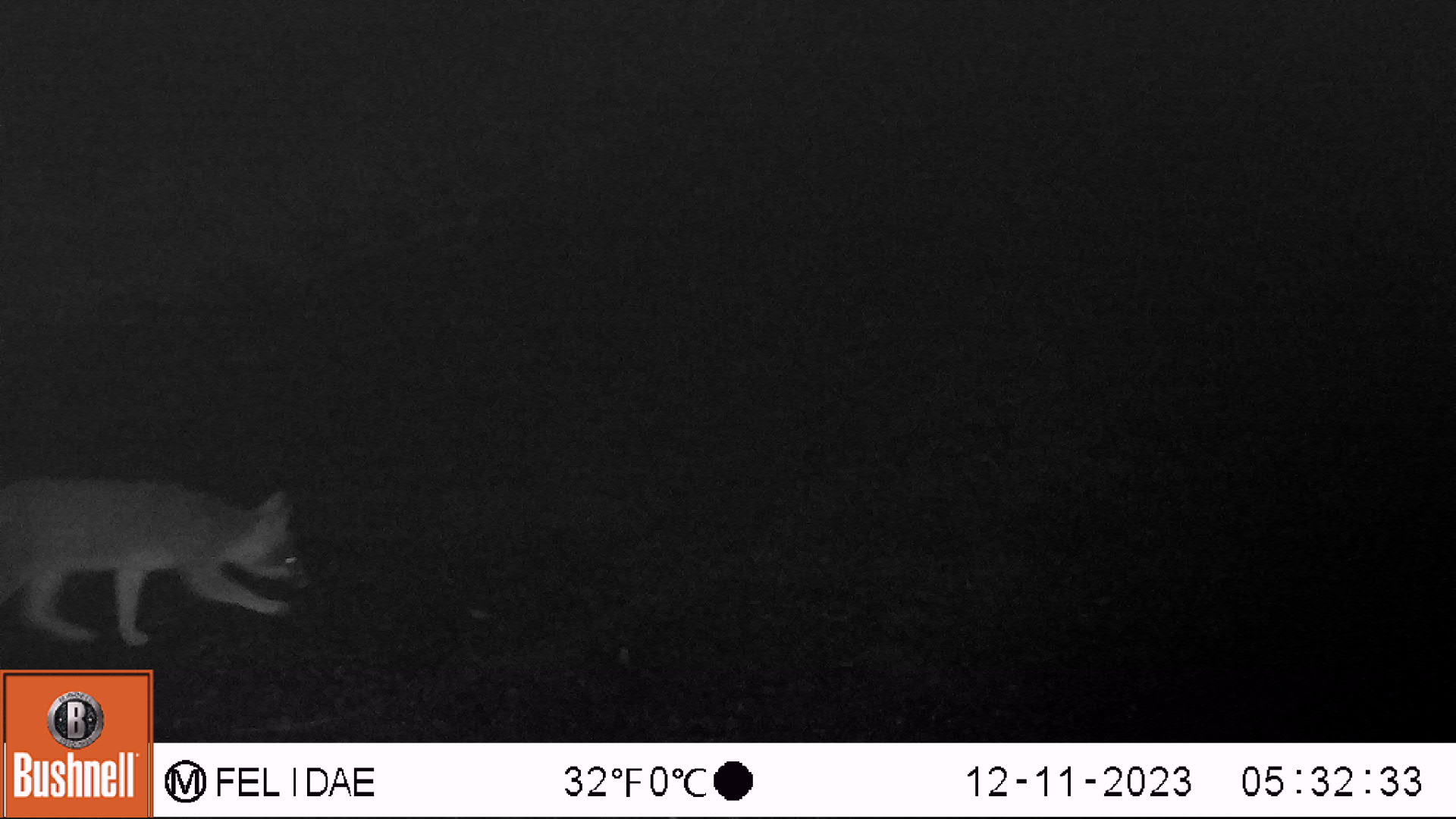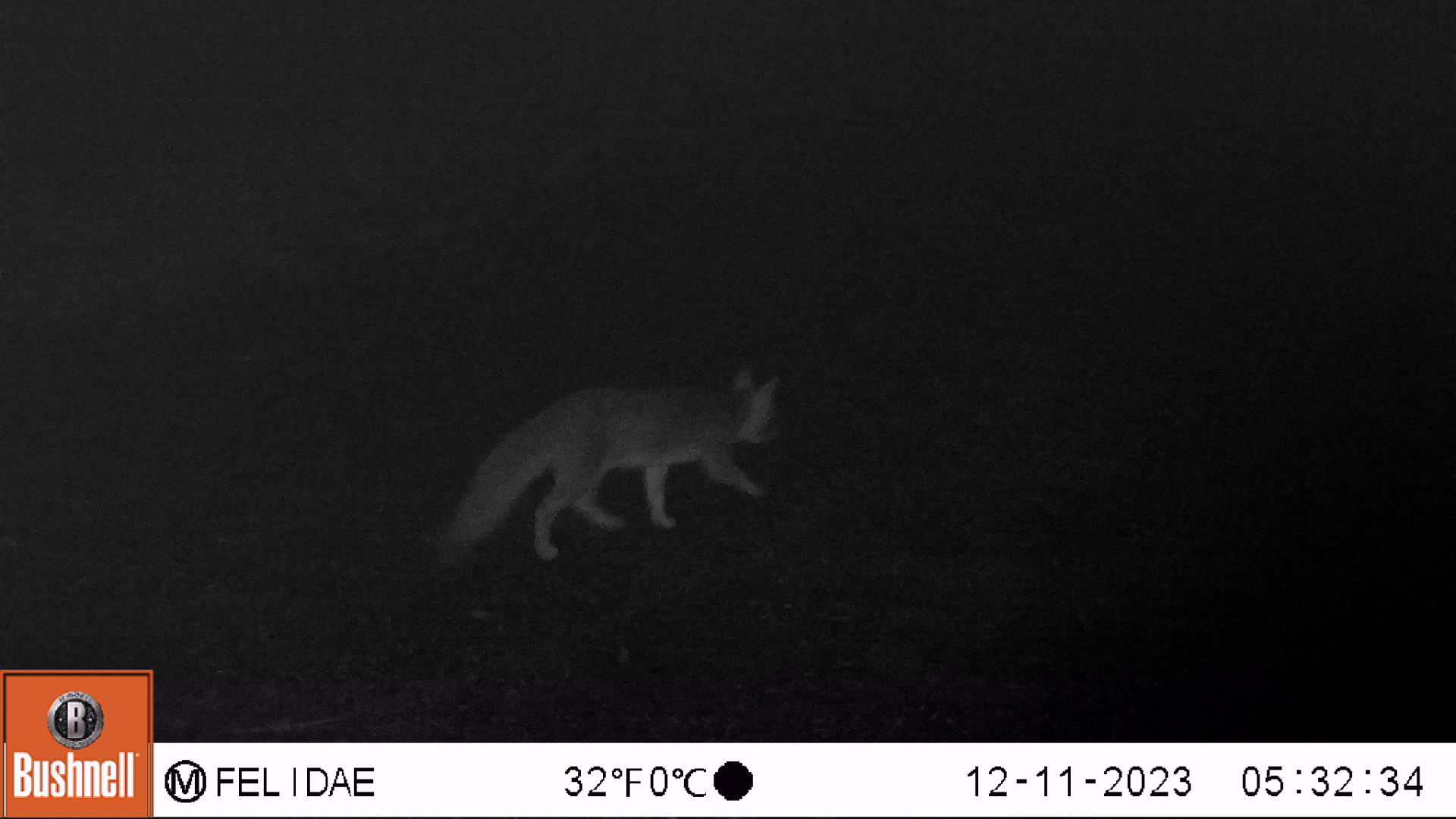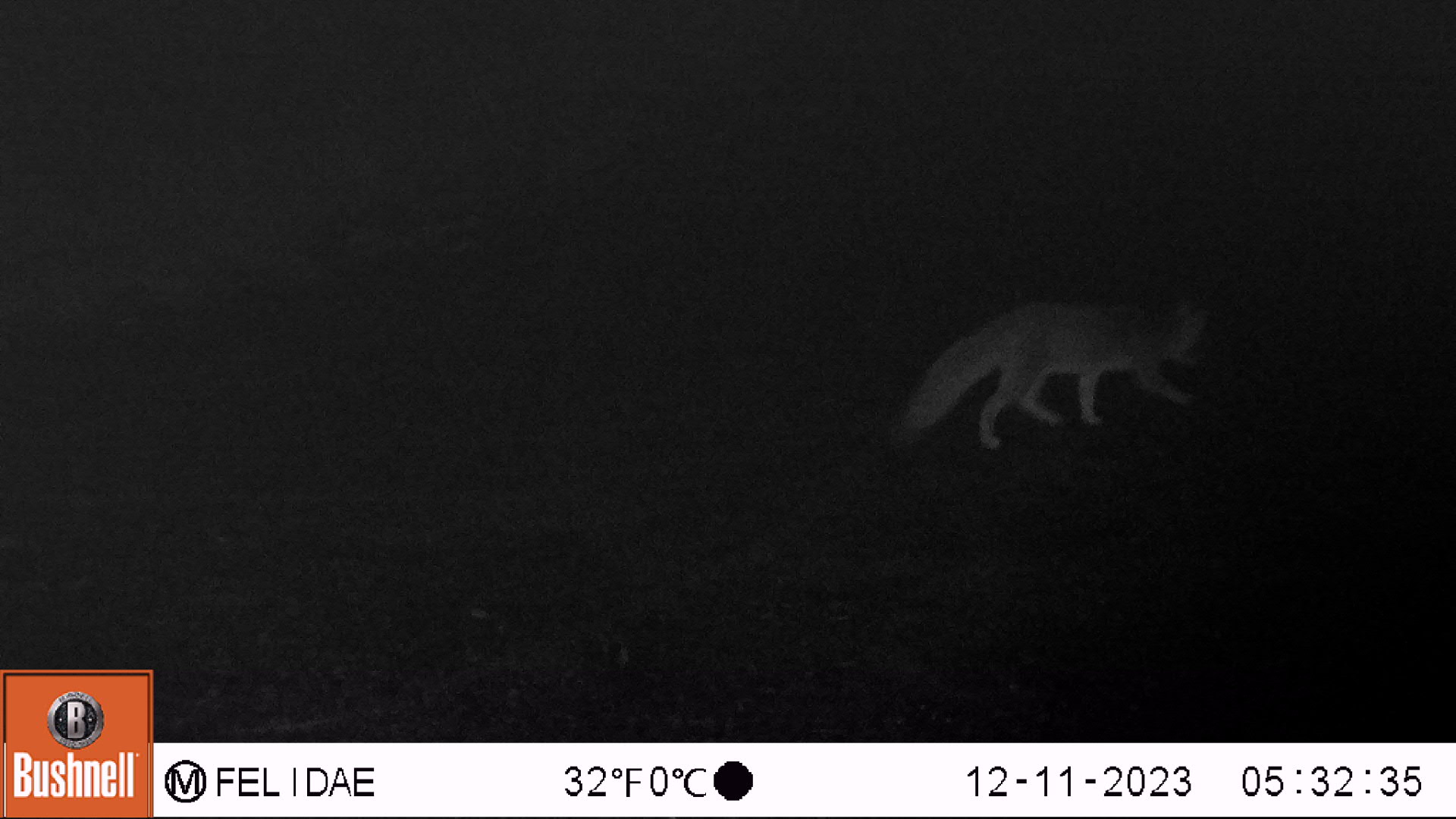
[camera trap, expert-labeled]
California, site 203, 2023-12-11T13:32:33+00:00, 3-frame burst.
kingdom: Animalia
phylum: Chordata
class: Mammalia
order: Carnivora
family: Canidae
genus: Urocyon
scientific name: Urocyon cinereoargenteus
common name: gray fox